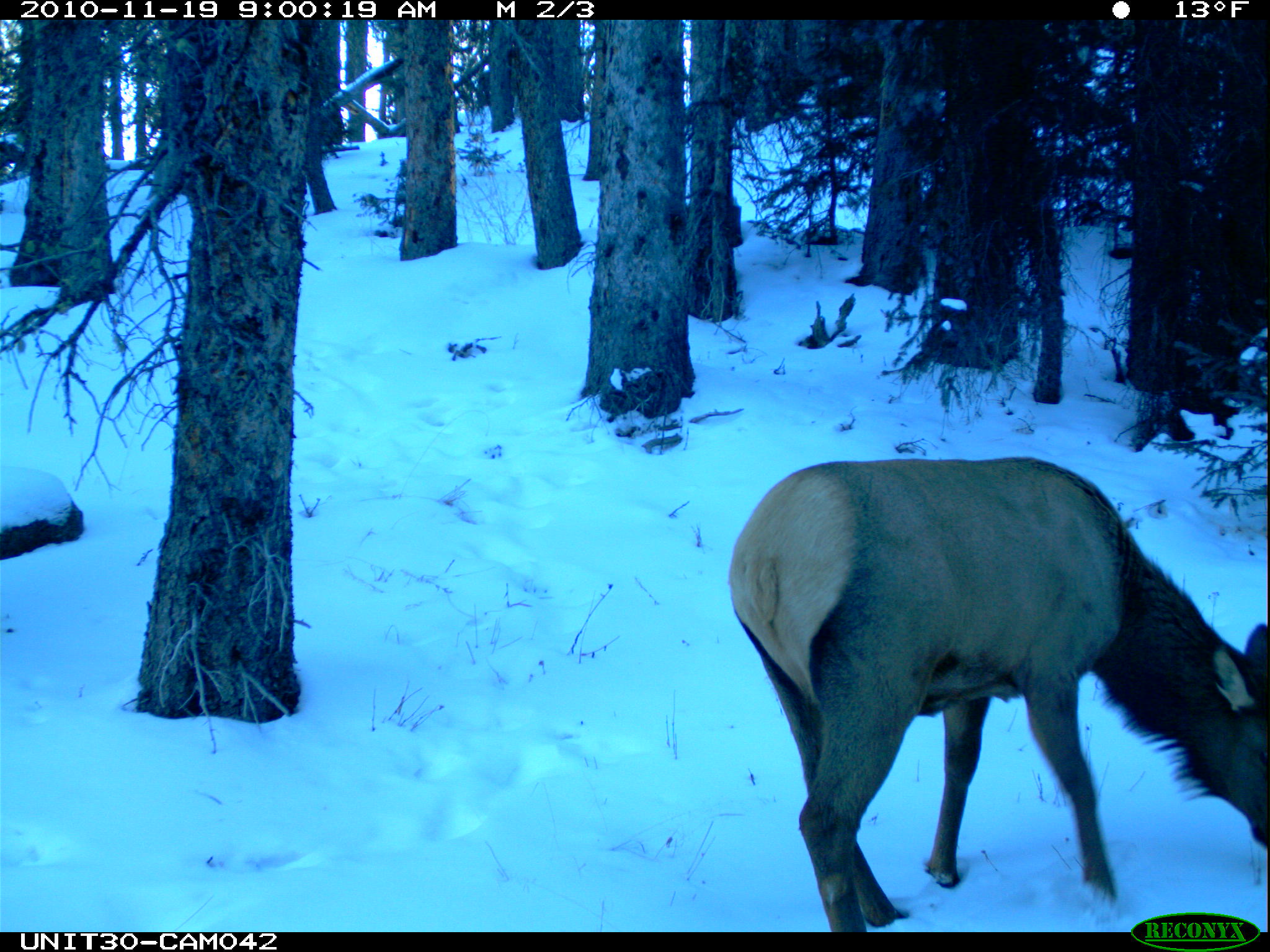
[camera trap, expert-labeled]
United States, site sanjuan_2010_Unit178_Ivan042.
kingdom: Animalia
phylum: Chordata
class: Mammalia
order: Artiodactyla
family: Cervidae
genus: Cervus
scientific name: Cervus elaphus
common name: red deer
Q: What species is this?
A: Cervus elaphus (red deer).